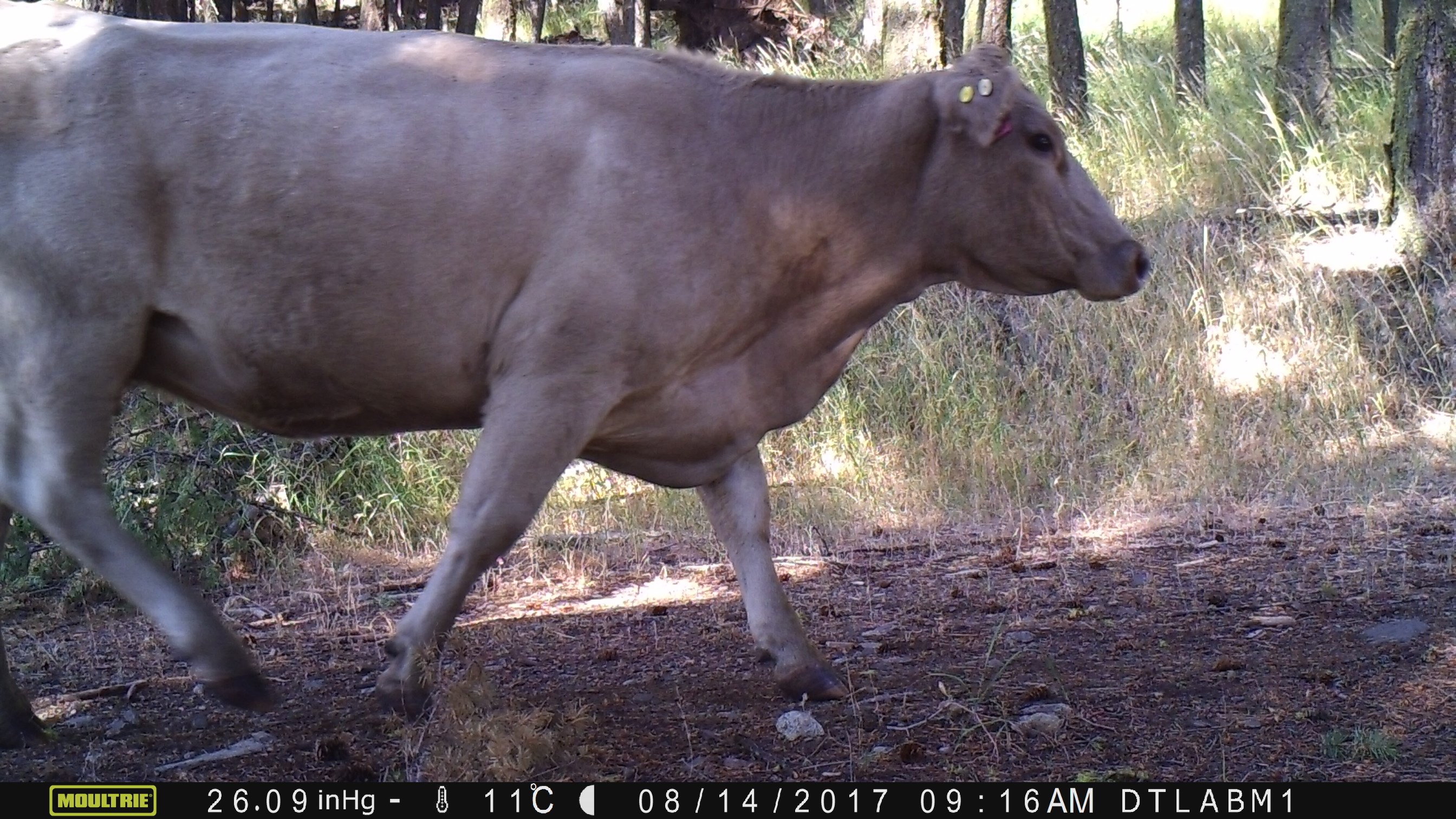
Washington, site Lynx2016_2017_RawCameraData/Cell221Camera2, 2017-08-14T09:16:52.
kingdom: Animalia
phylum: Chordata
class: Mammalia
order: Artiodactyla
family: Bovidae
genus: Bos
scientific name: Bos taurus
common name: domestic cattle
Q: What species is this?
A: Domestic cattle (Bos taurus).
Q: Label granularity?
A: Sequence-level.